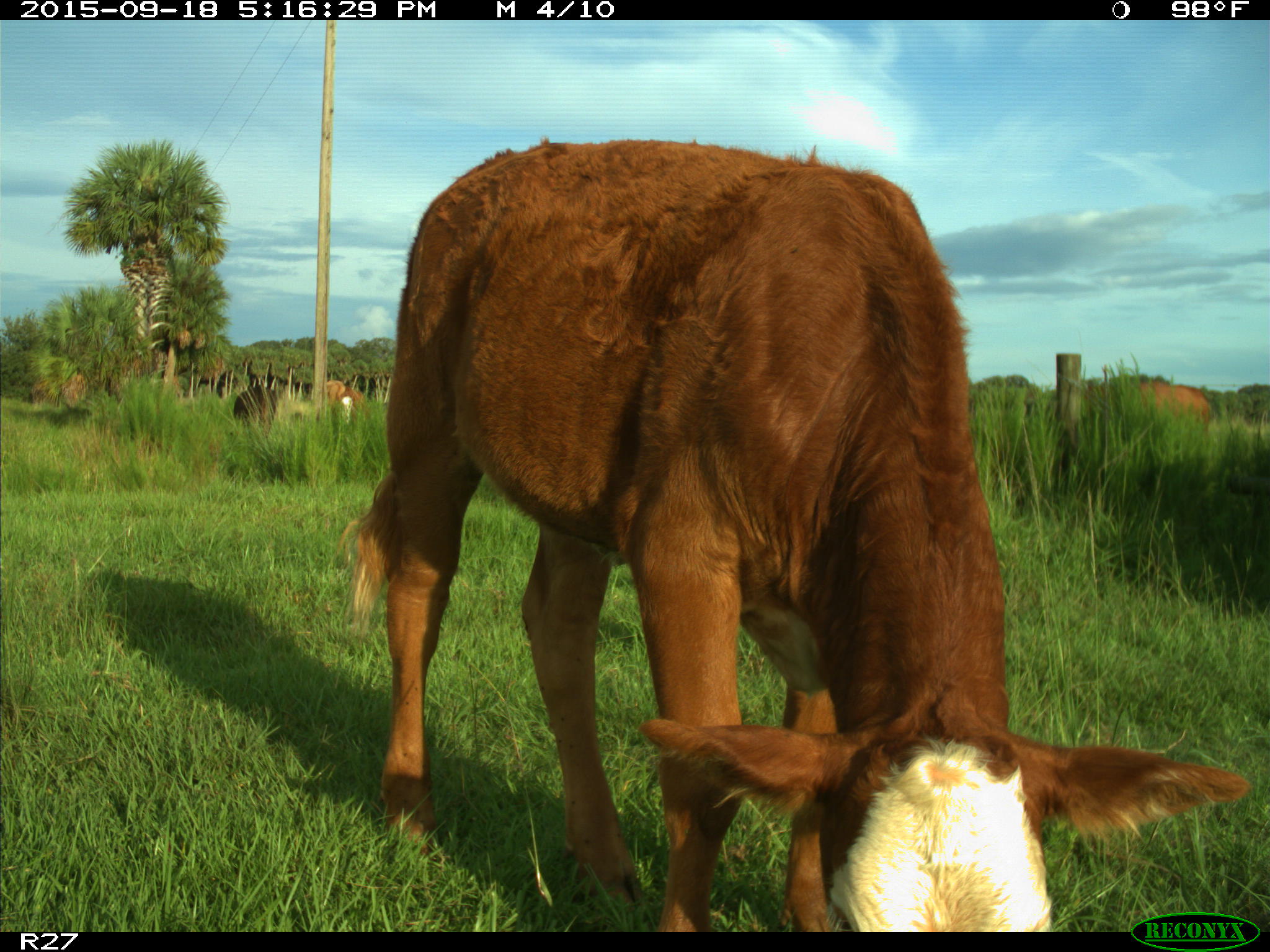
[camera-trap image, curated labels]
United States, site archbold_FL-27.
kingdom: Animalia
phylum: Chordata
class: Mammalia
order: Artiodactyla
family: Bovidae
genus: Bos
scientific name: Bos taurus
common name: domestic cow